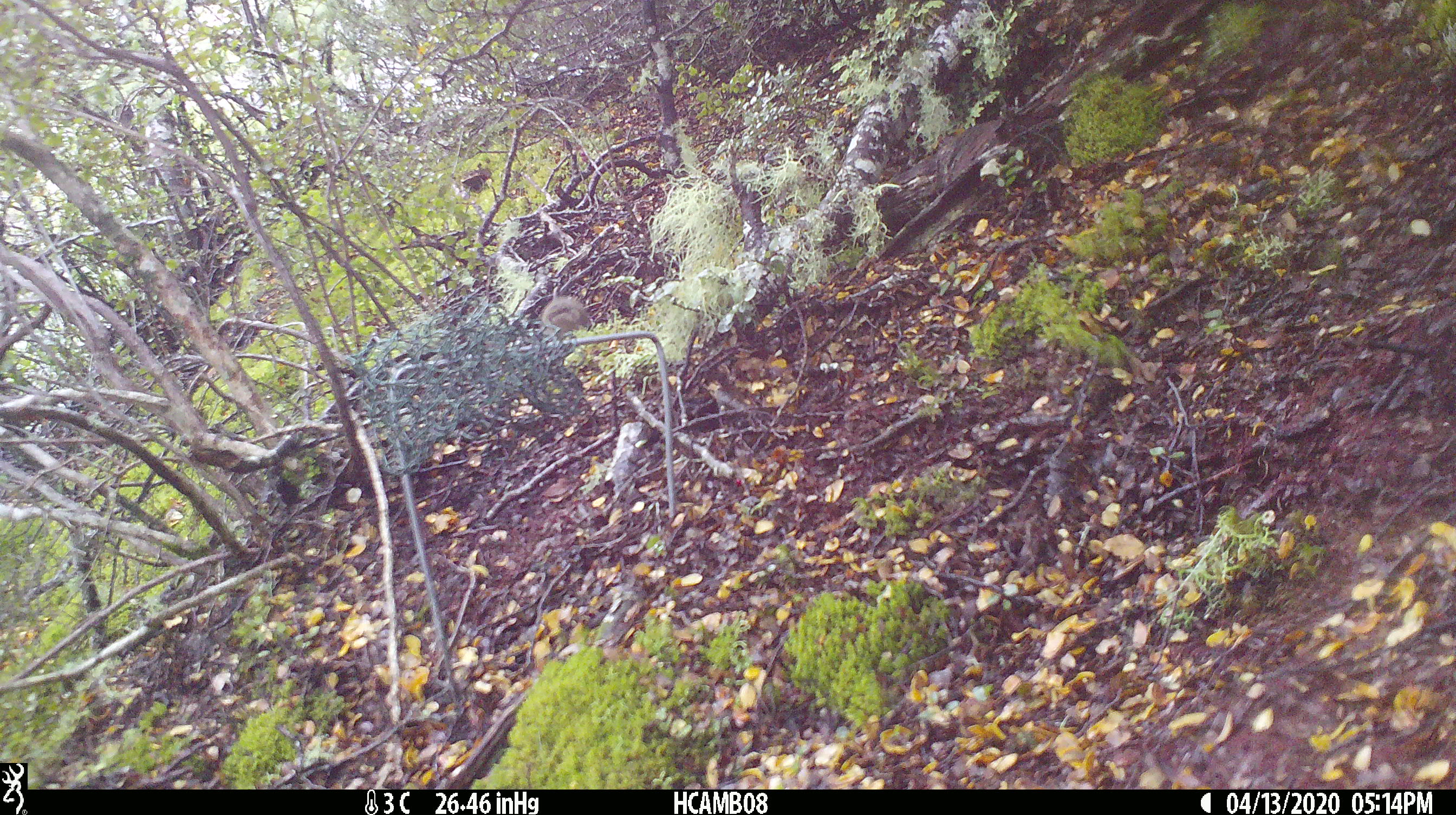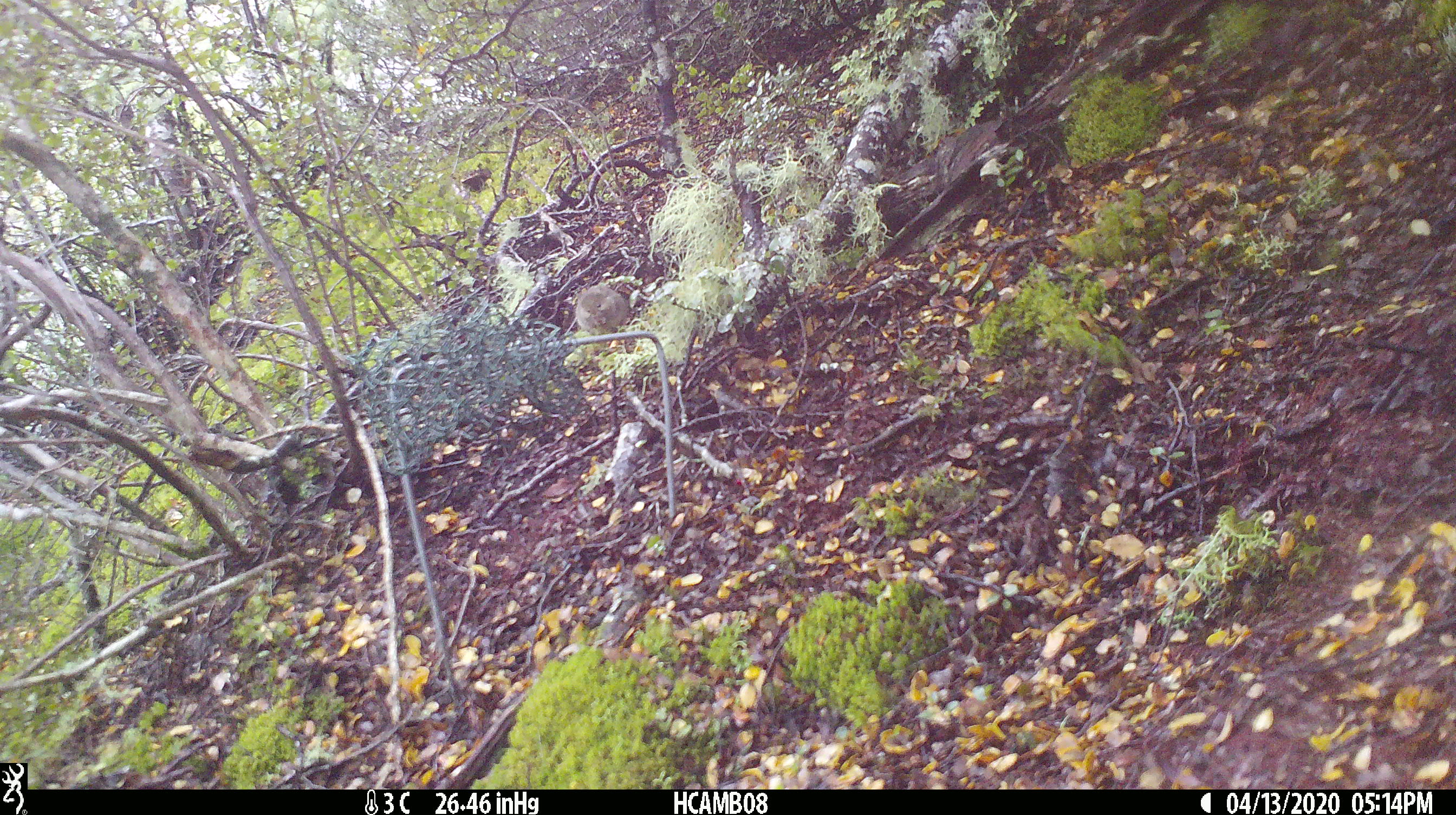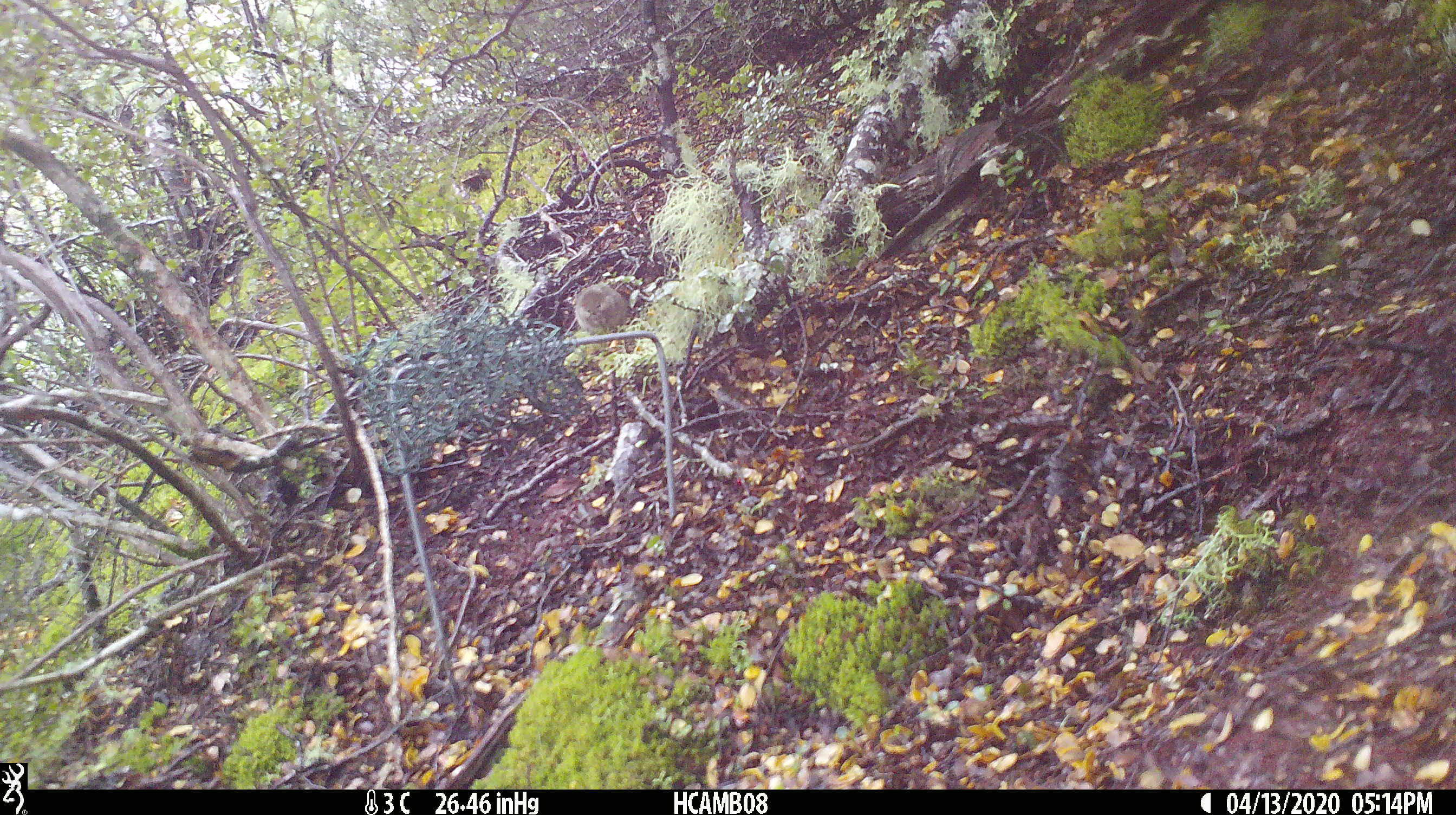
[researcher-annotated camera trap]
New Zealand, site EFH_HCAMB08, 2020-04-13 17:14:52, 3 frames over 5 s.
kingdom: Animalia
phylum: Chordata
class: Mammalia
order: Rodentia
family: Muridae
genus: Mus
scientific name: Mus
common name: mouse